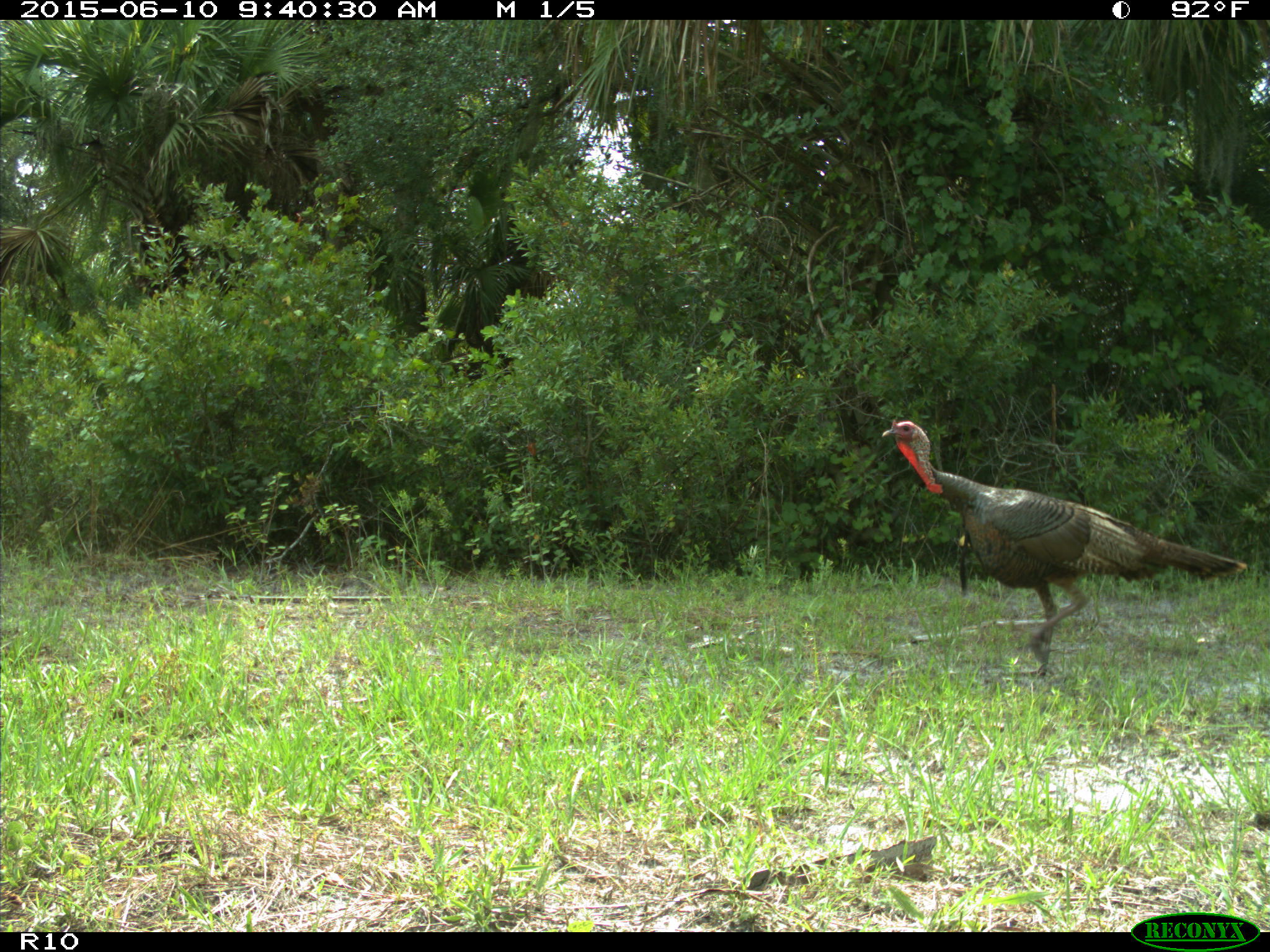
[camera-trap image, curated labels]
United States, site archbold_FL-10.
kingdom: Animalia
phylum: Chordata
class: Aves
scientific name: Aves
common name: birds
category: unidentified bird